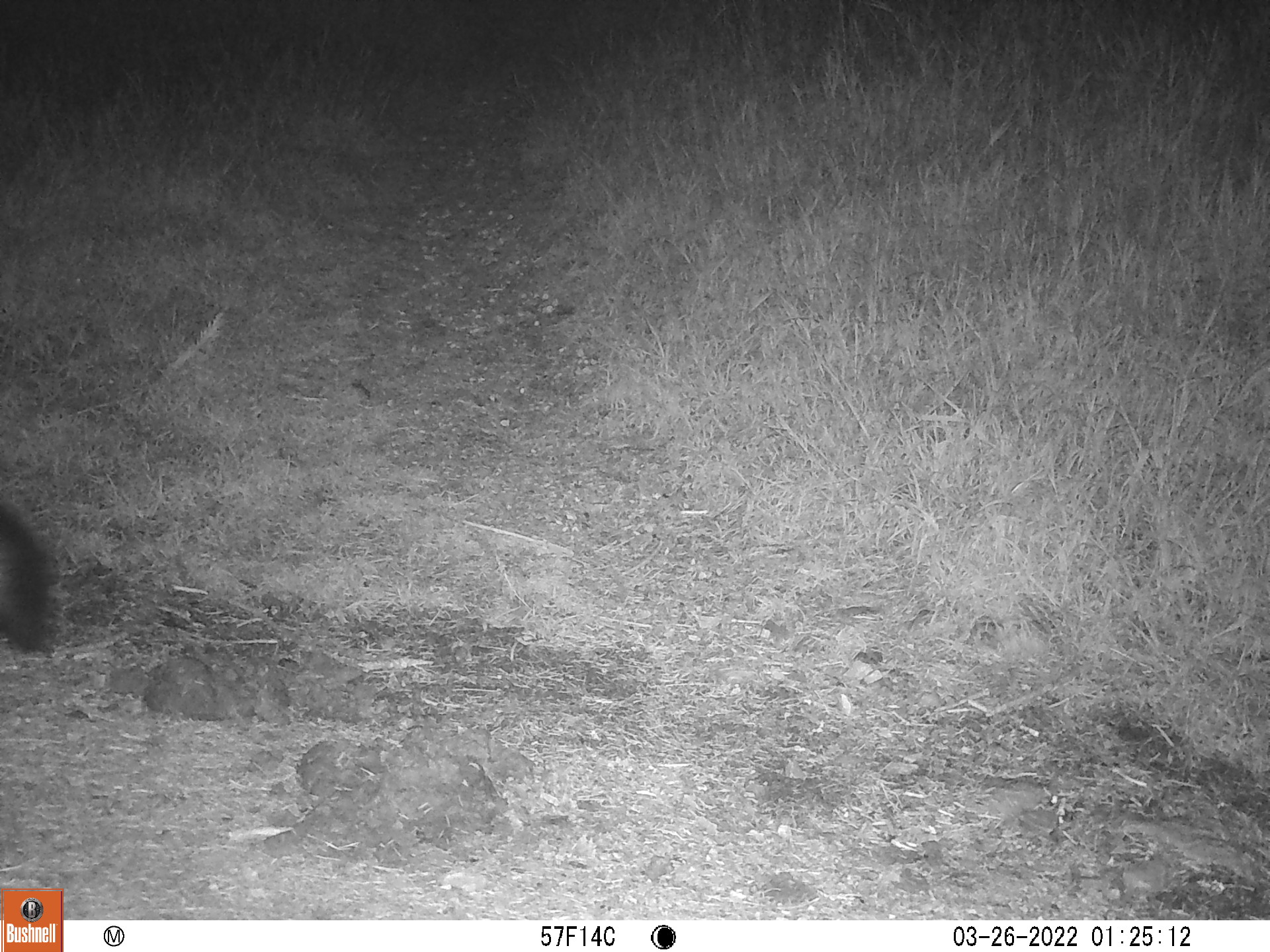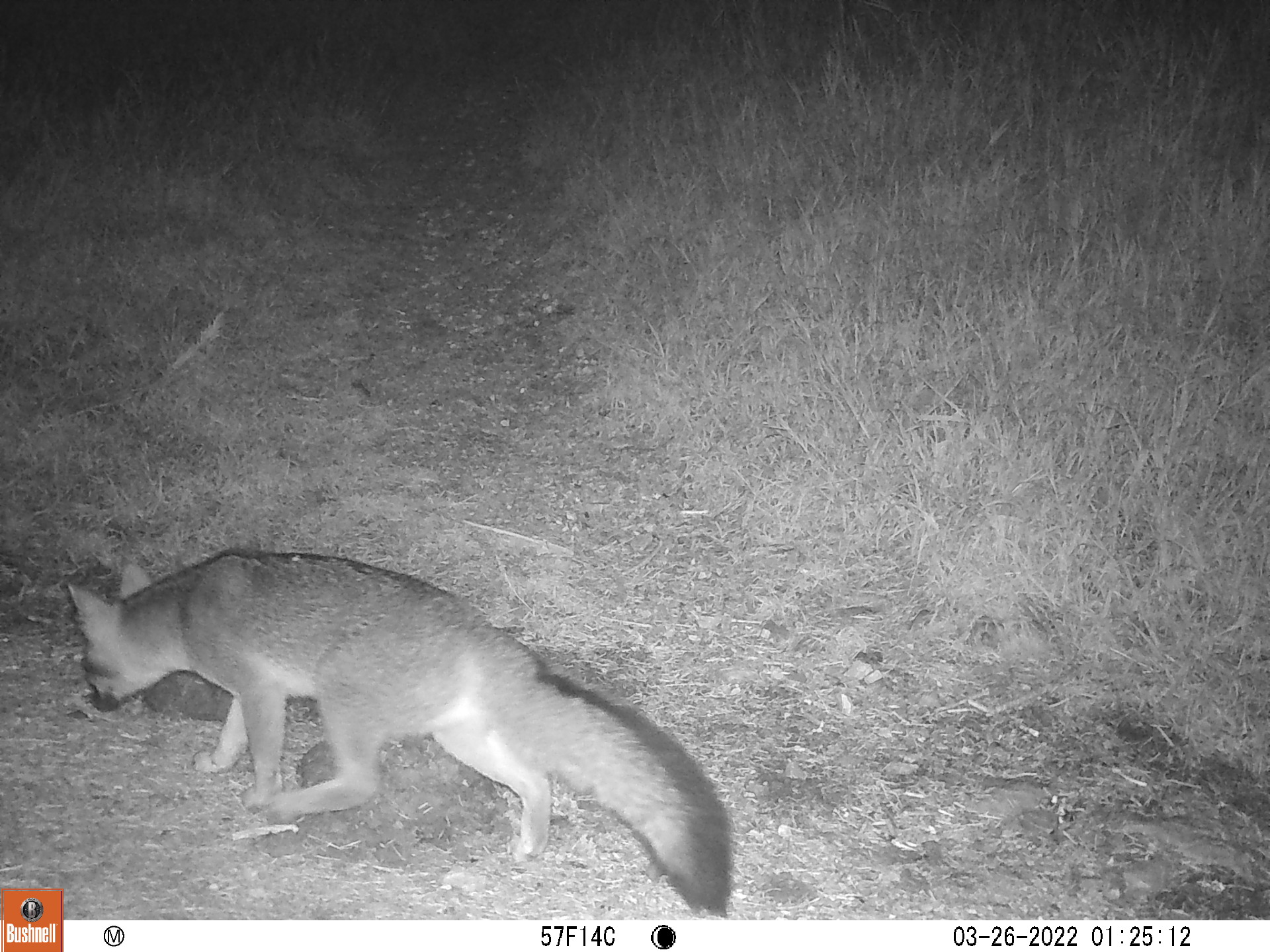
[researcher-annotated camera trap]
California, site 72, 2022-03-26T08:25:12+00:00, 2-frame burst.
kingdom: Animalia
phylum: Chordata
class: Mammalia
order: Carnivora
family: Canidae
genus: Urocyon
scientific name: Urocyon cinereoargenteus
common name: gray fox